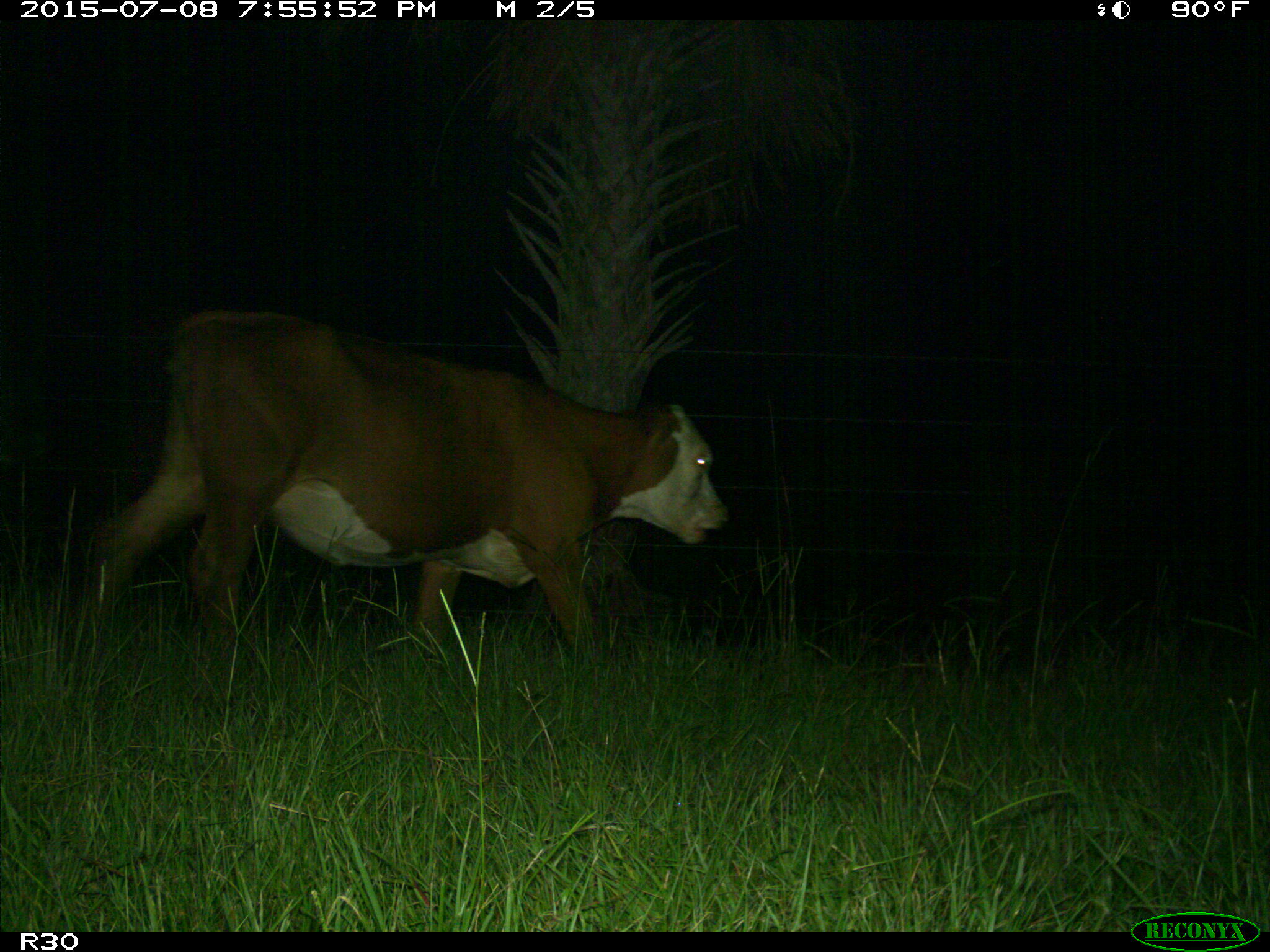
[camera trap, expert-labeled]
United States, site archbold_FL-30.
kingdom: Animalia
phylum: Chordata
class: Mammalia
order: Artiodactyla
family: Bovidae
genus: Bos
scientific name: Bos taurus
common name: domestic cow